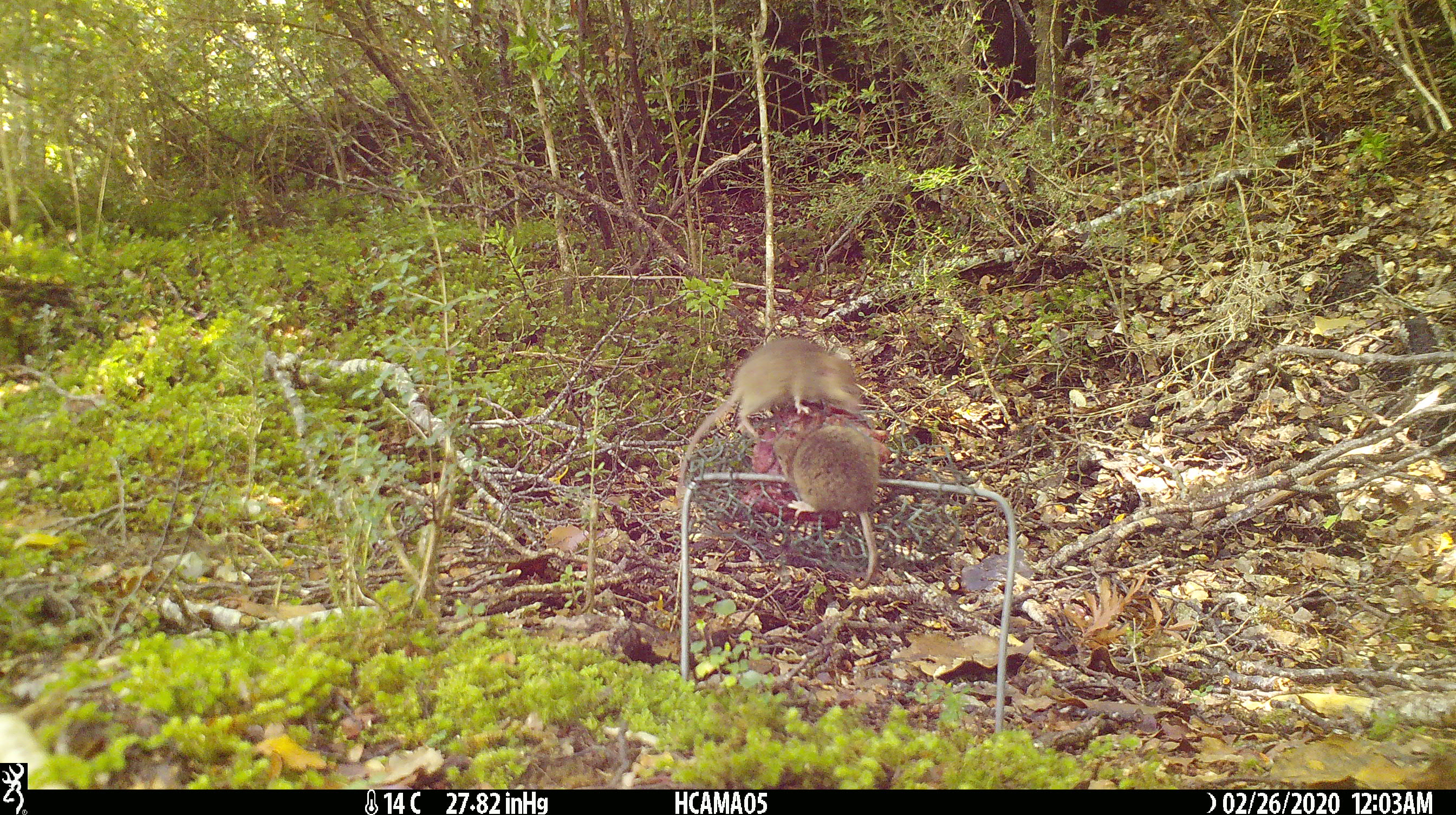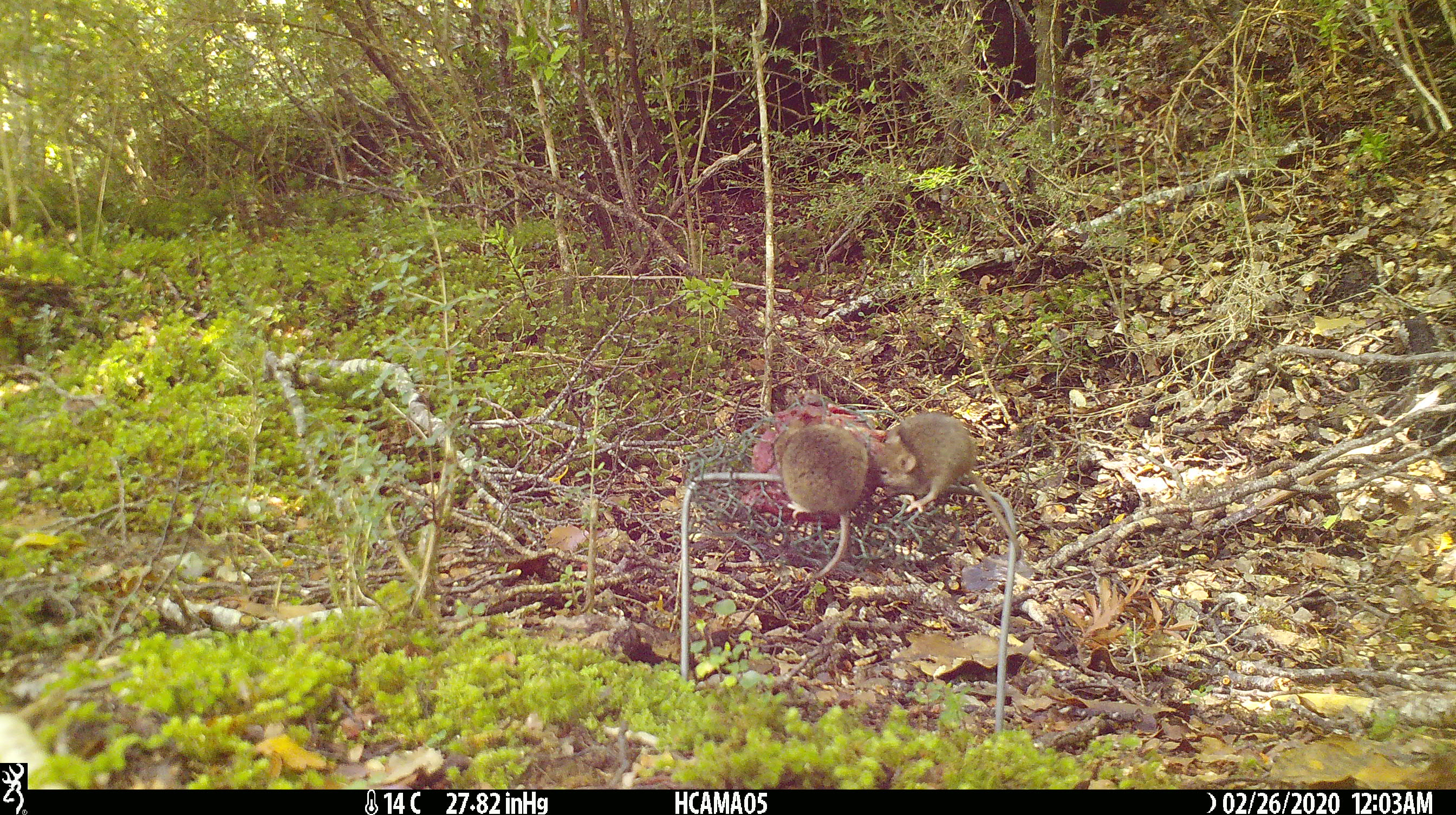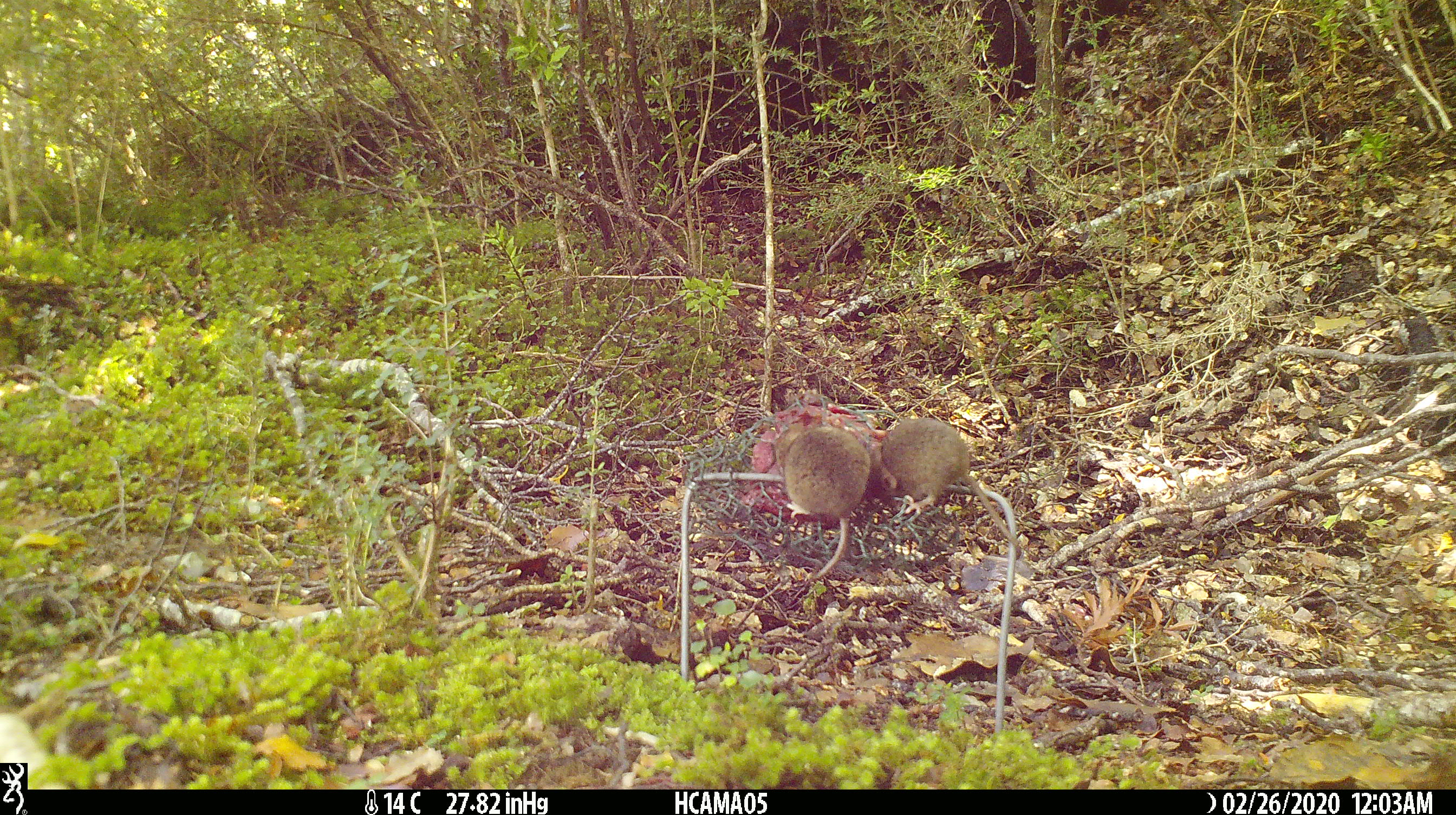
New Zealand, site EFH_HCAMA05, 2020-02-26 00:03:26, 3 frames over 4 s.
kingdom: Animalia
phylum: Chordata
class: Mammalia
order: Rodentia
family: Muridae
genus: Mus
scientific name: Mus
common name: mouse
Mouse (Mus).